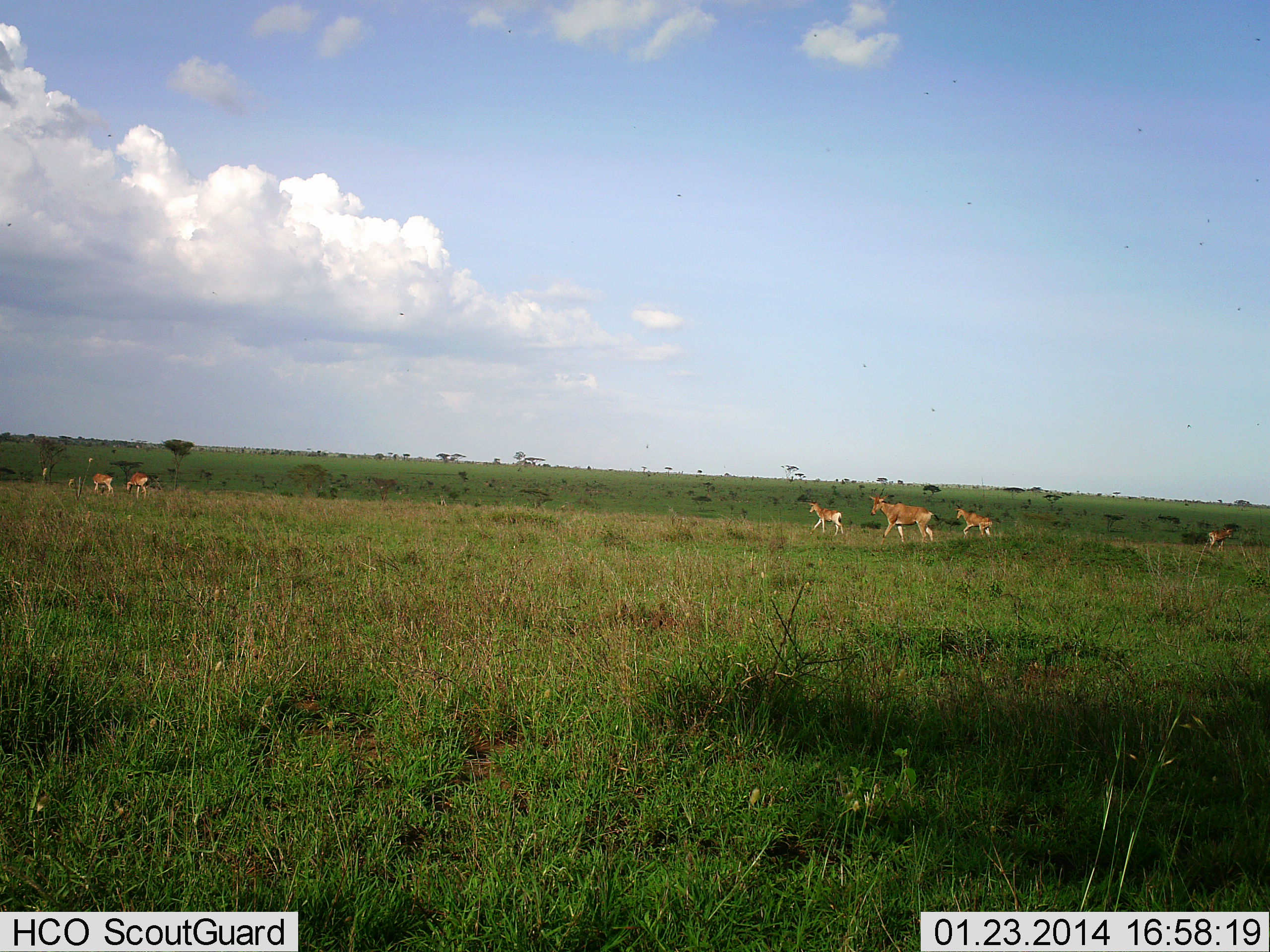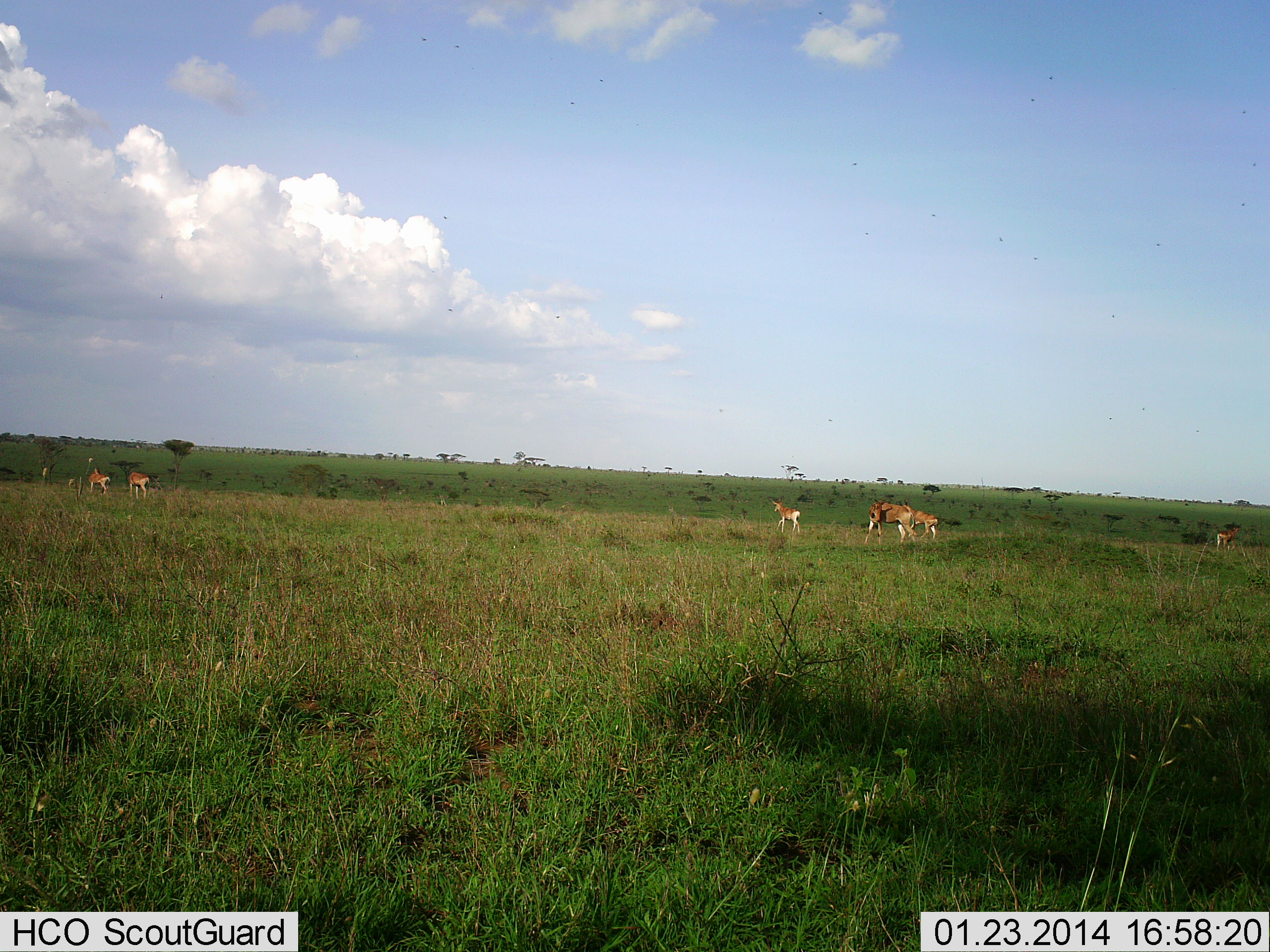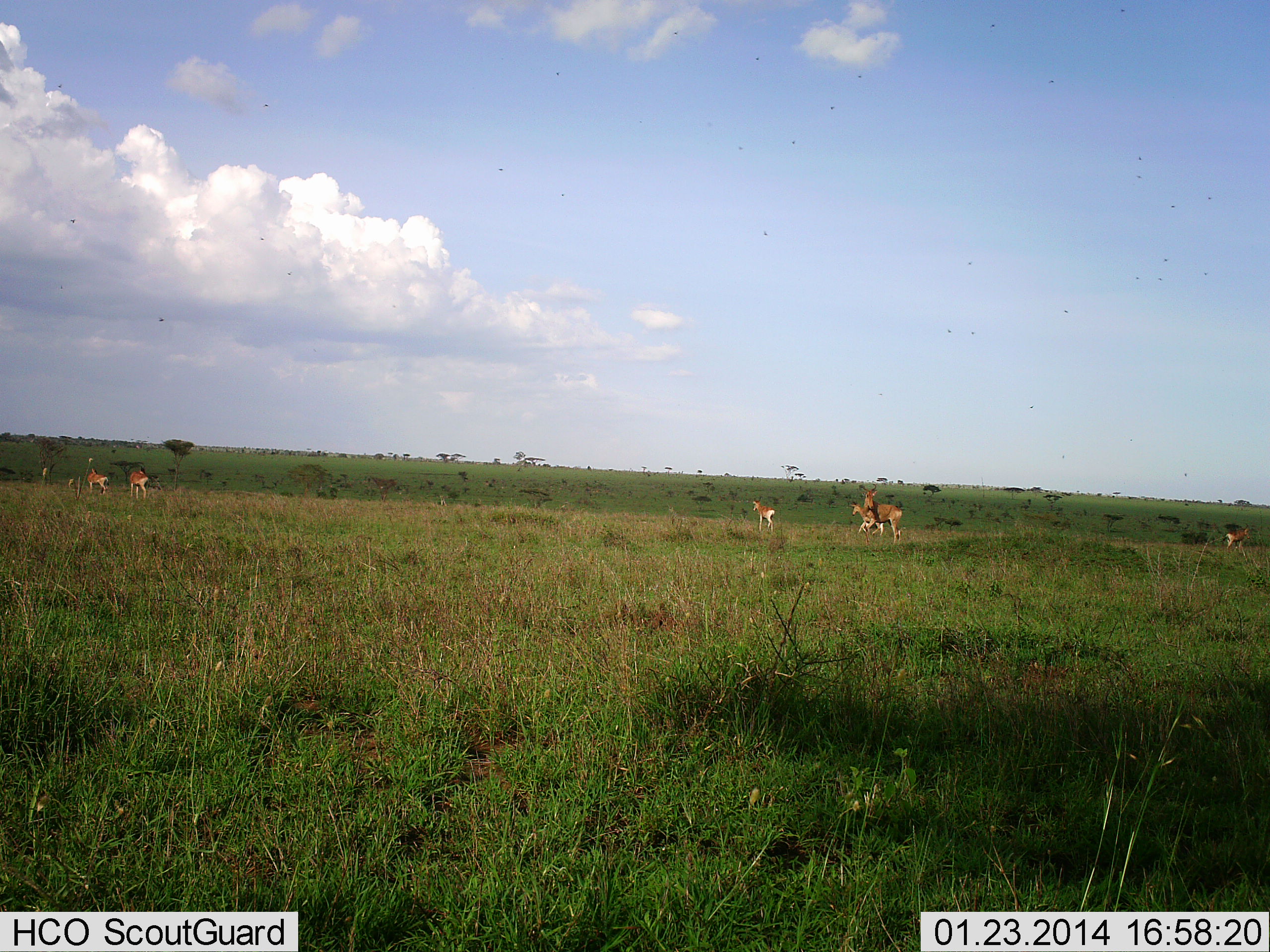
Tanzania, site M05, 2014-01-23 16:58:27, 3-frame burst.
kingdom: Animalia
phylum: Chordata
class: Mammalia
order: Artiodactyla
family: Bovidae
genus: Alcelaphus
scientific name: Alcelaphus buselaphus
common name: hartebeest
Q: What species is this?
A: Hartebeest (Alcelaphus buselaphus).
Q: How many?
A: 6.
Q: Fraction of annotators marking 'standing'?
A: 17%.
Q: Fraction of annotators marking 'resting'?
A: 0%.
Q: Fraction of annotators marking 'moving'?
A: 92%.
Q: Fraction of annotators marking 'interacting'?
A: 8%.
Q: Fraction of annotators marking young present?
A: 33%.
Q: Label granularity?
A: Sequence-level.